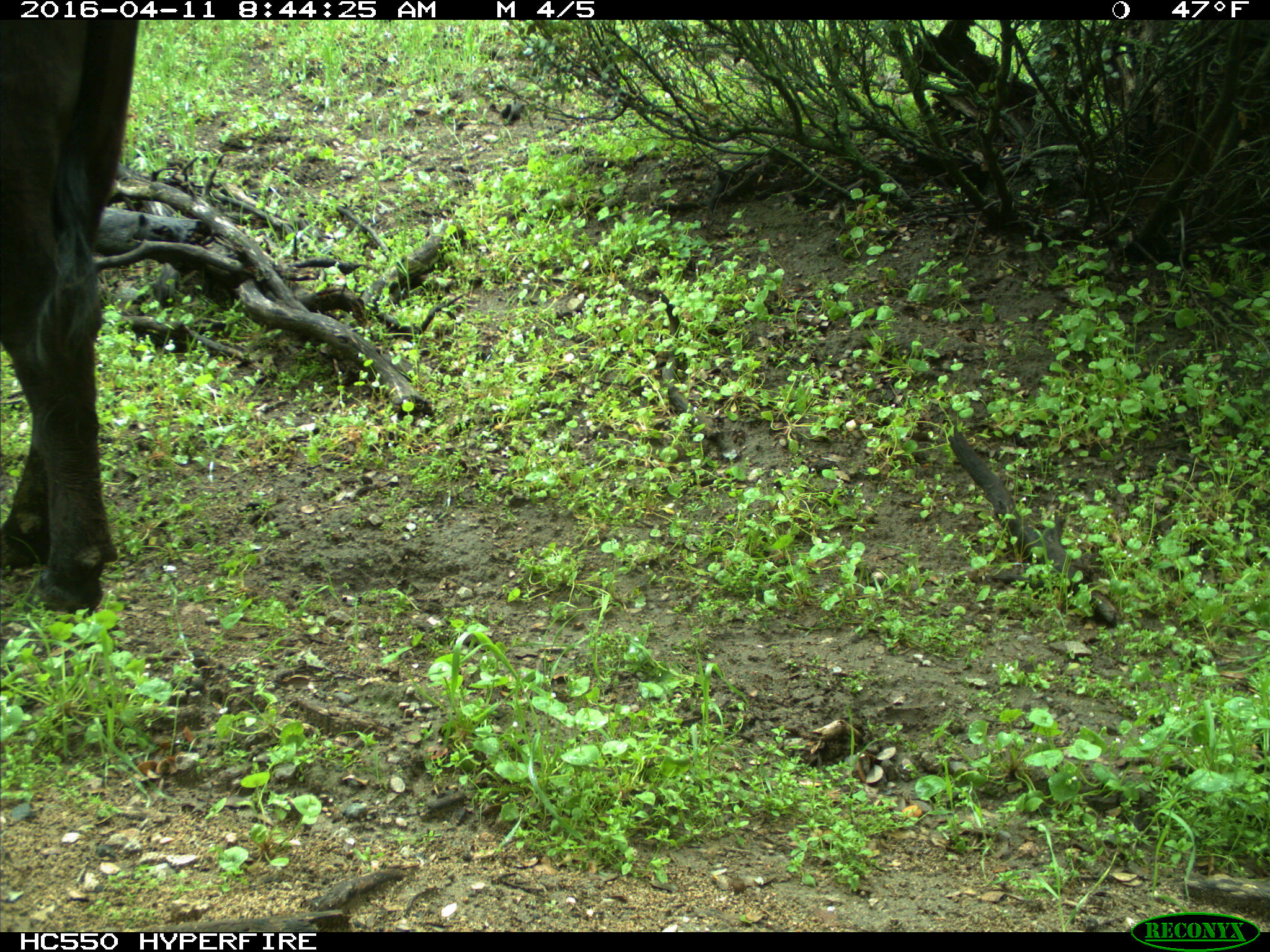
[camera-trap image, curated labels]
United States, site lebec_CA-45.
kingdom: Animalia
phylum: Chordata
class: Mammalia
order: Artiodactyla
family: Bovidae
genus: Bos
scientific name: Bos taurus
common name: domestic cow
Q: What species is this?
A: Bos taurus (domestic cow).